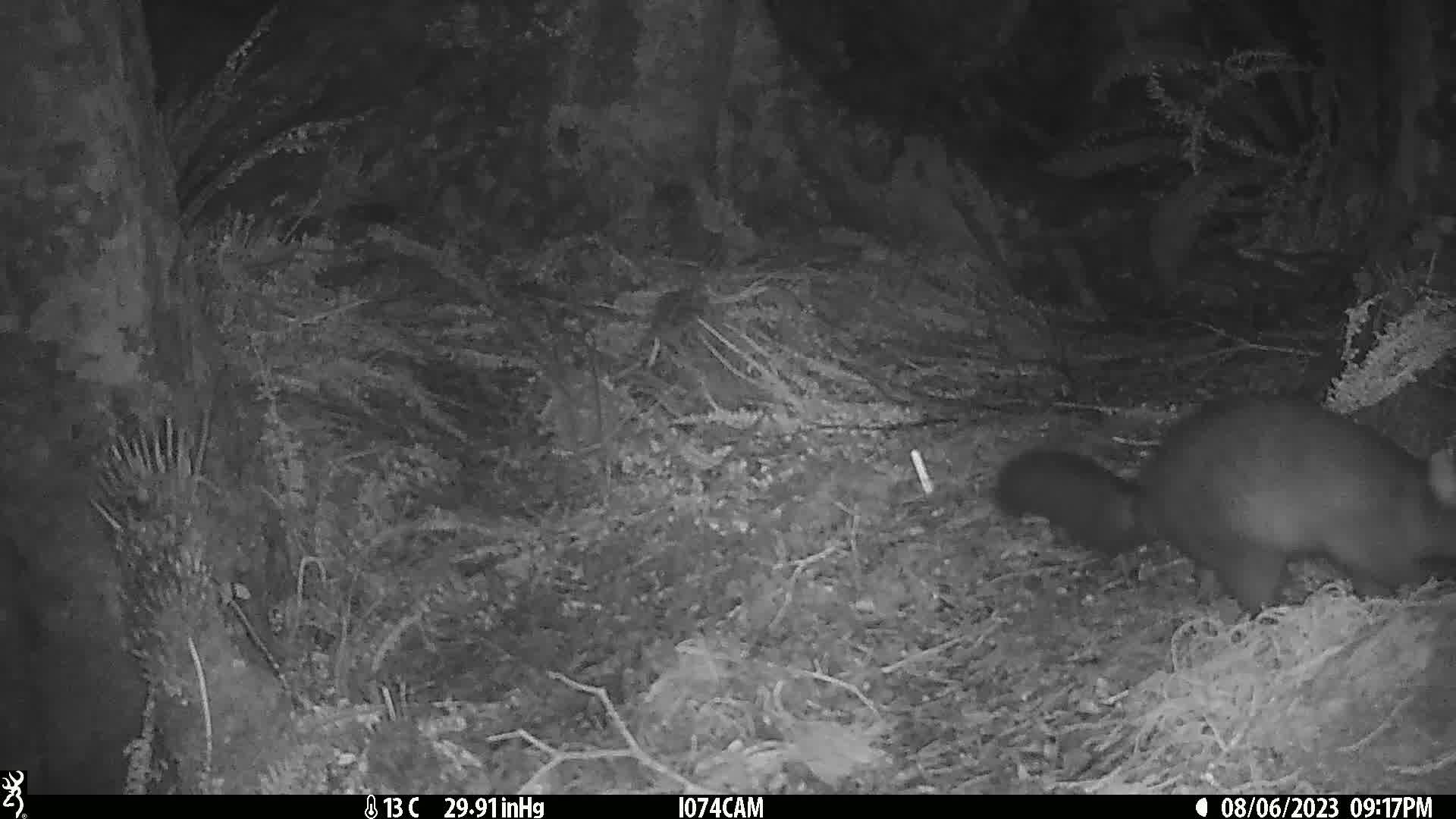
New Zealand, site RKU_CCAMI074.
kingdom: Animalia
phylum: Chordata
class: Mammalia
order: Diprotodontia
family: Phalangeridae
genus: Trichosurus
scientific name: Trichosurus vulpecula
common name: common brushtail possum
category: possum